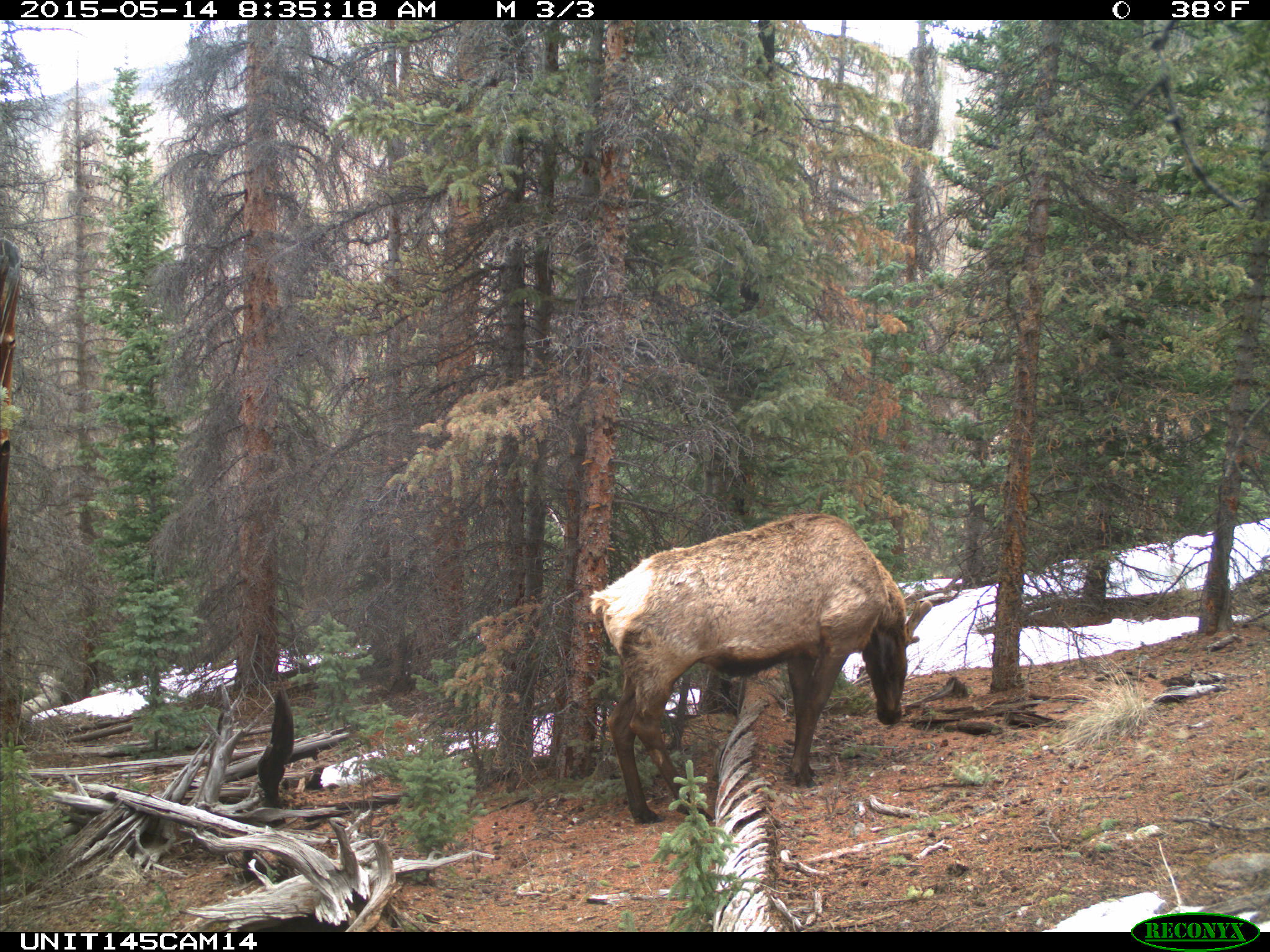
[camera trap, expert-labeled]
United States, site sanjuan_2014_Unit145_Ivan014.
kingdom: Animalia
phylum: Chordata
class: Mammalia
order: Artiodactyla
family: Cervidae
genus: Cervus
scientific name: Cervus elaphus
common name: red deer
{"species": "Cervus elaphus (red deer)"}